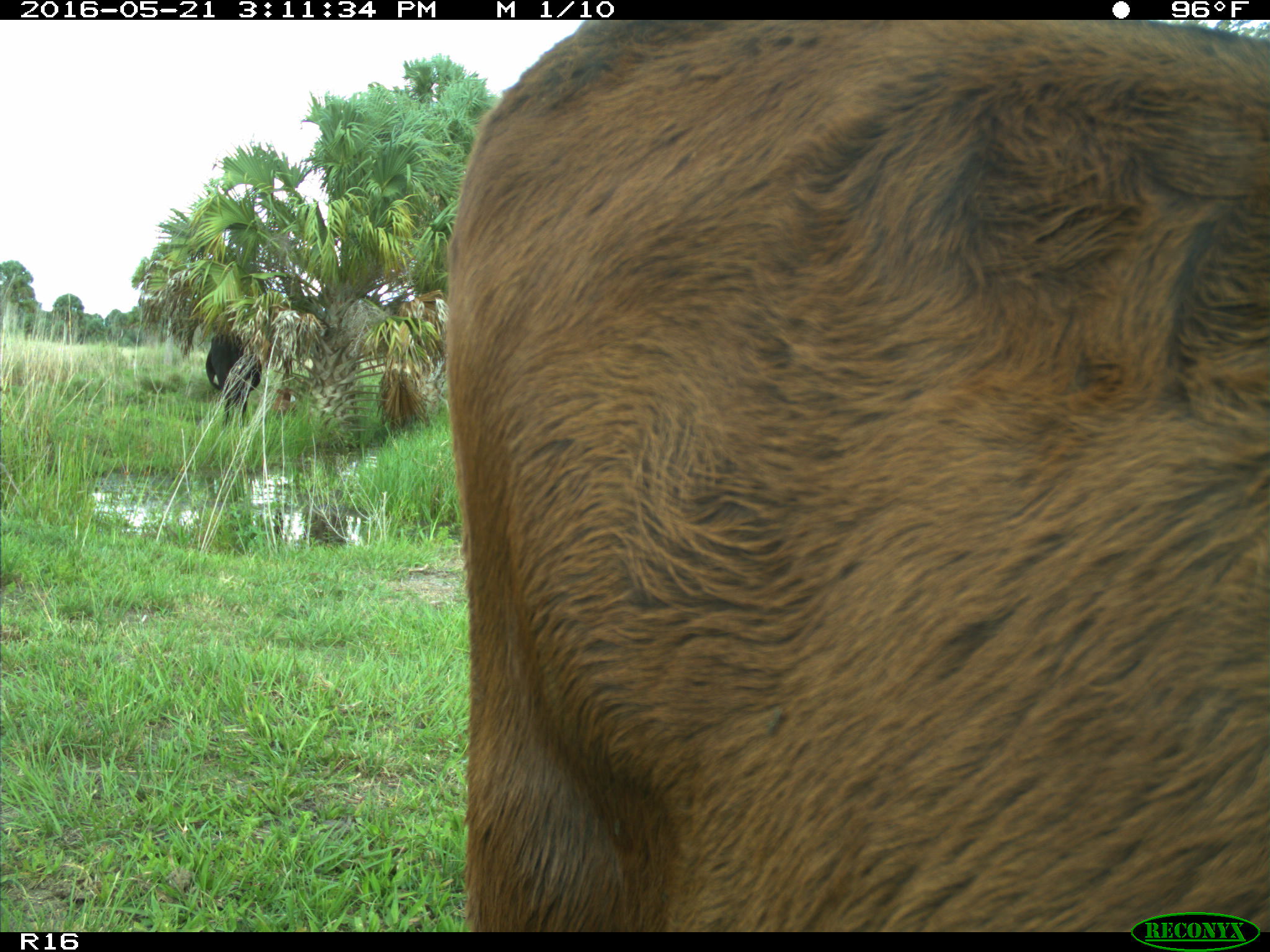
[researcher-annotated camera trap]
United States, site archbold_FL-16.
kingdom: Animalia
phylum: Chordata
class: Mammalia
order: Artiodactyla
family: Bovidae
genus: Bos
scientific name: Bos taurus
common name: domestic cow